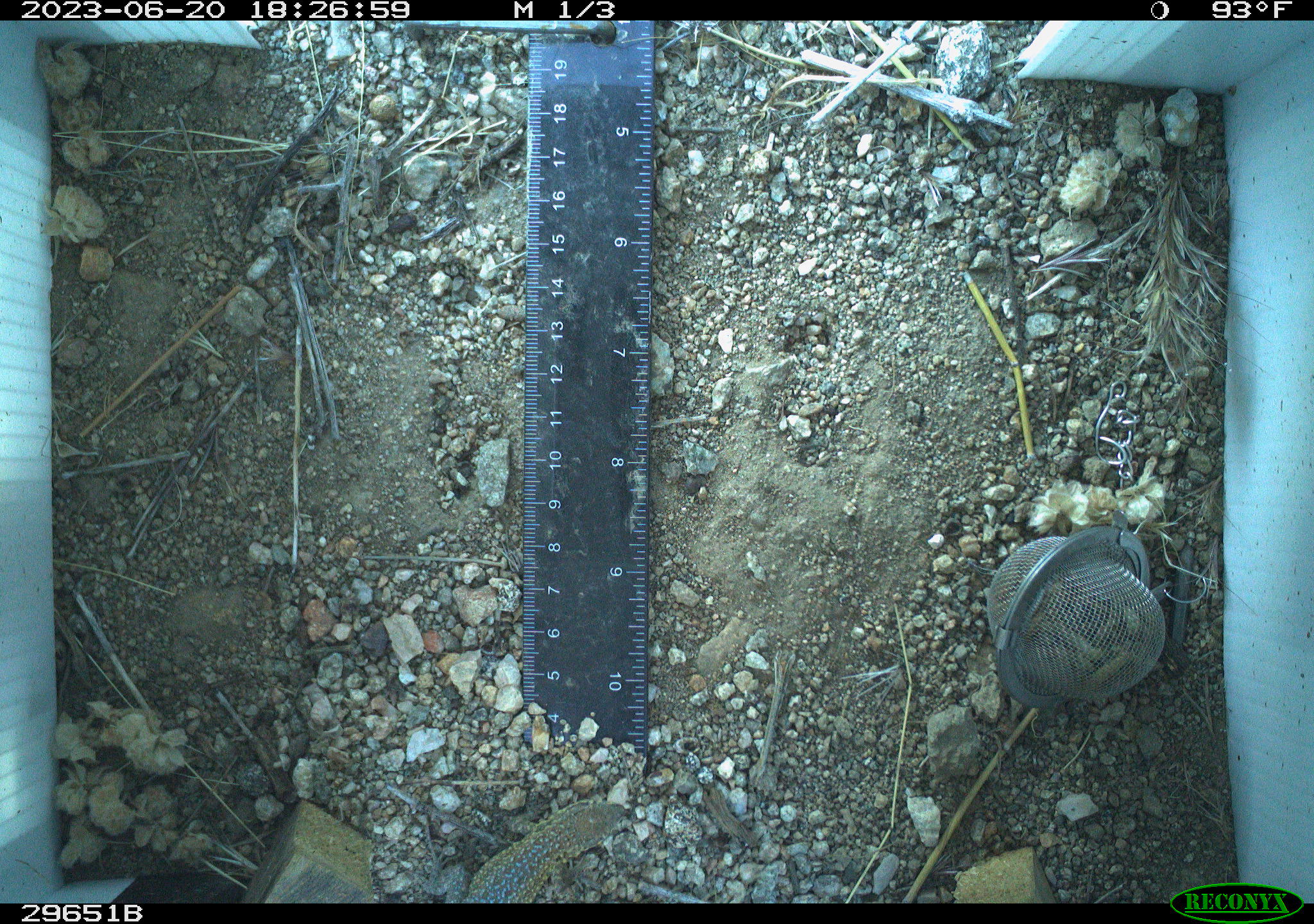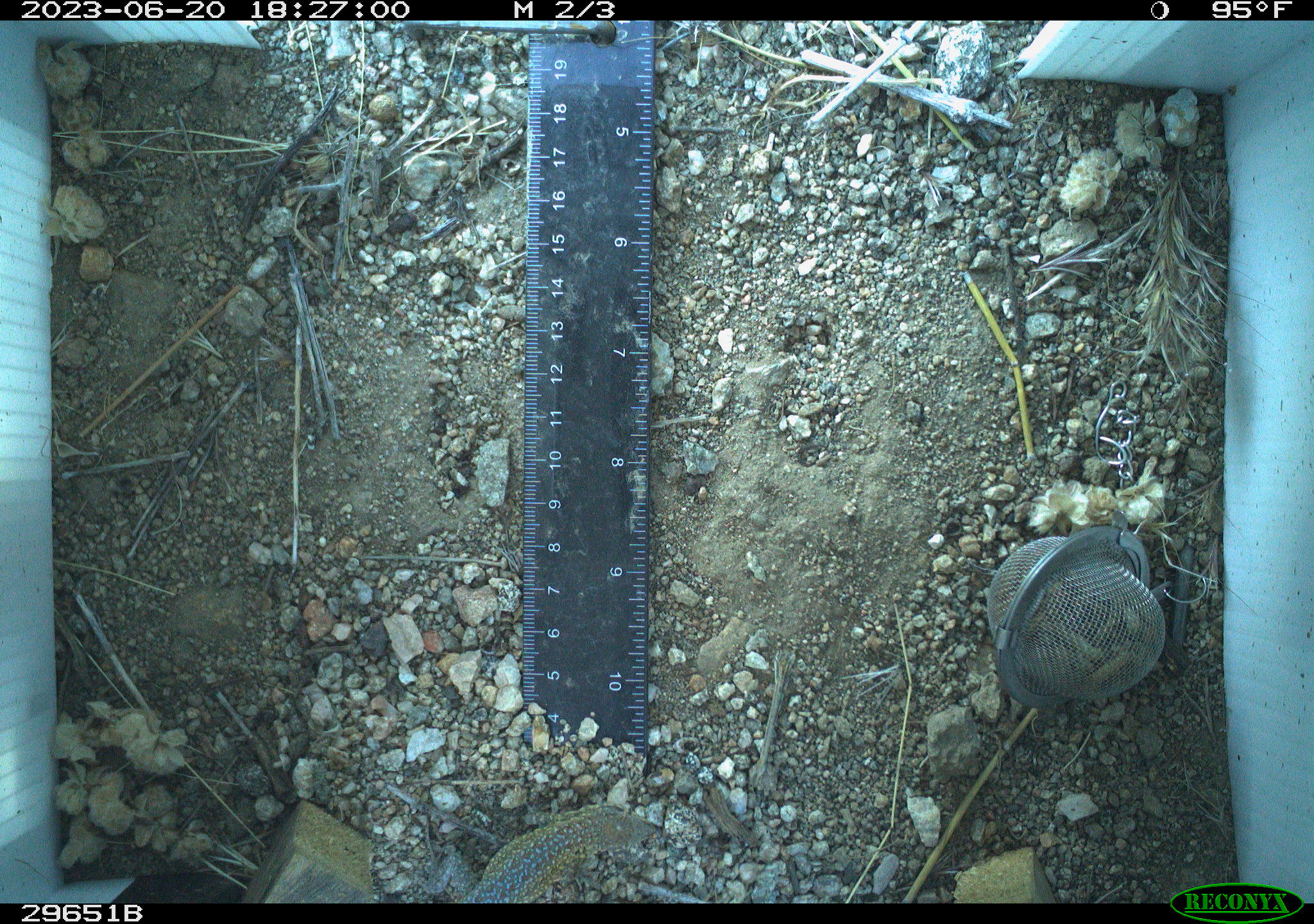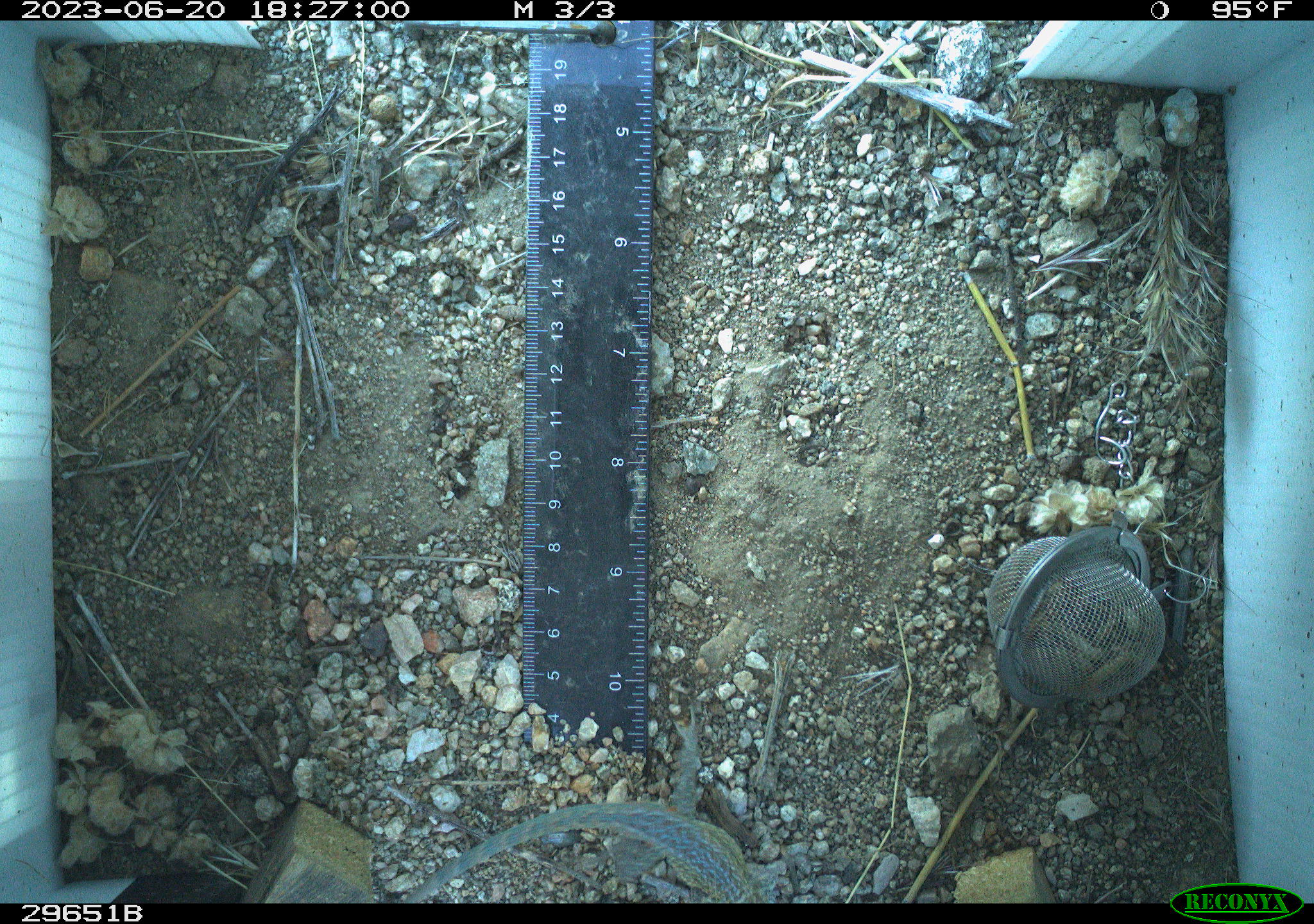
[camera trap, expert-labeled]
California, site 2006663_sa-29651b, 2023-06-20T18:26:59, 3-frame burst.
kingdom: Animalia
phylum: Chordata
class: Reptilia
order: Squamata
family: Phrynosomatidae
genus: Uta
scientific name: Uta stansburiana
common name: common side-blotched lizard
Common side-blotched lizard (Uta stansburiana).